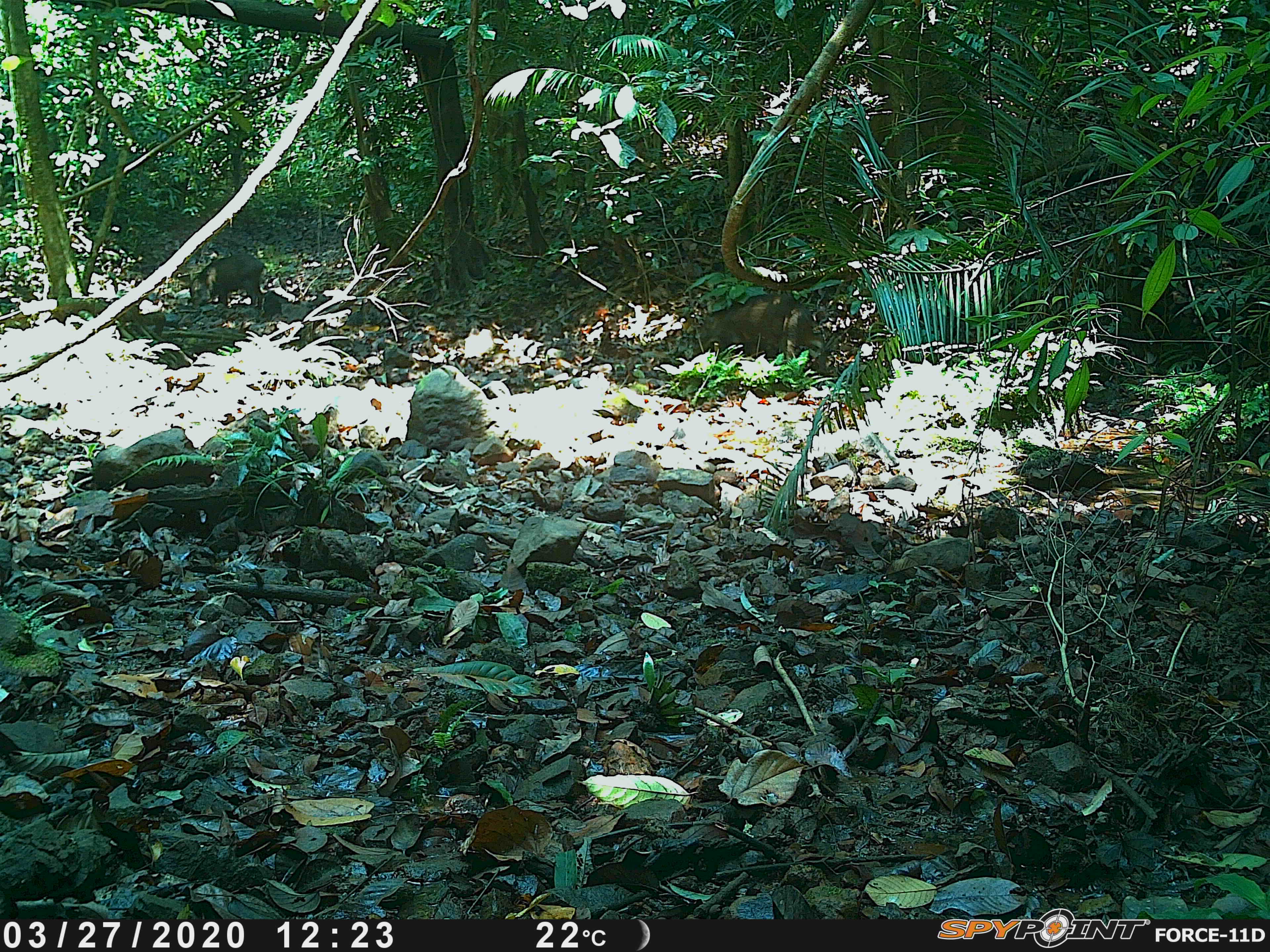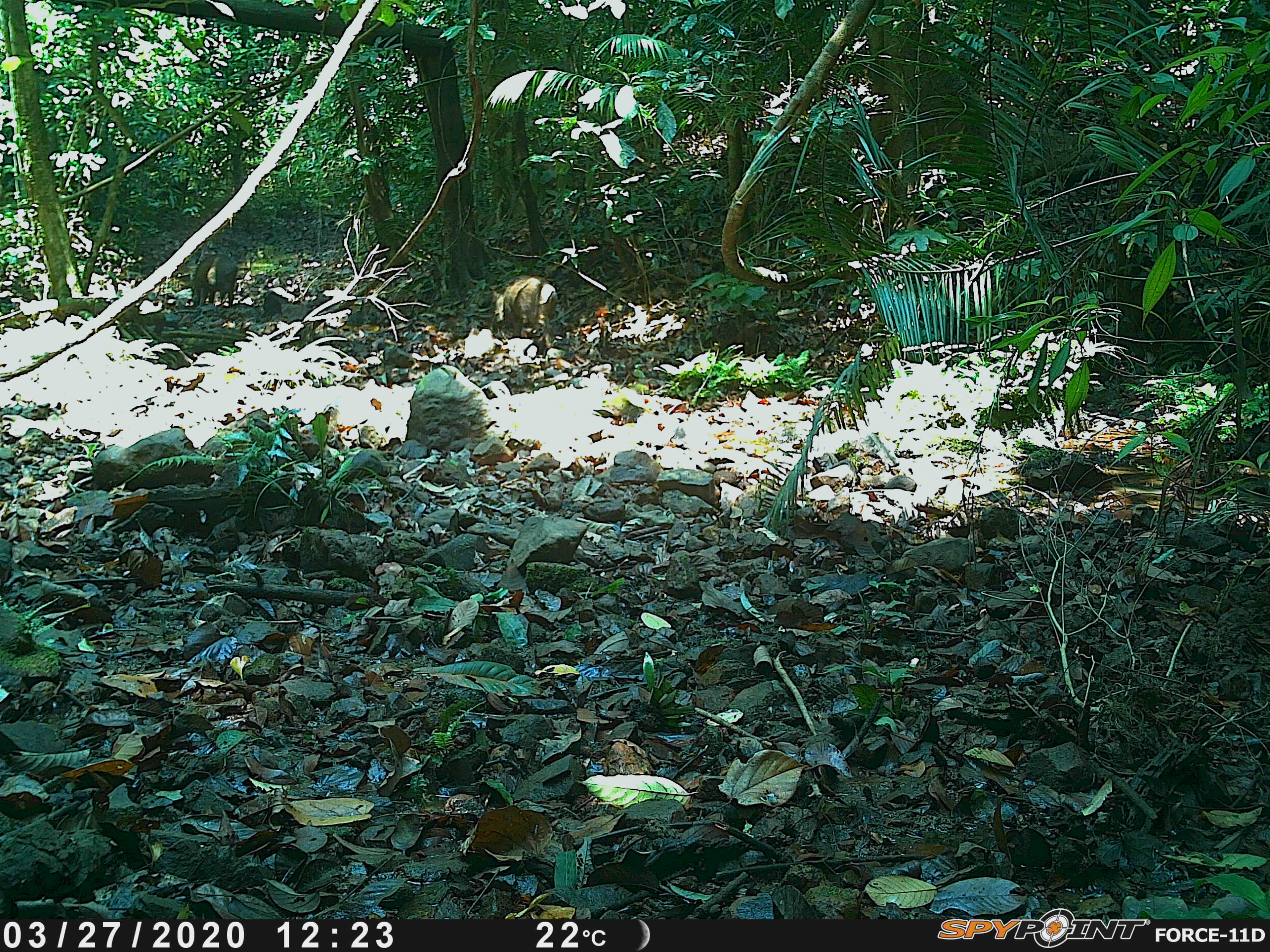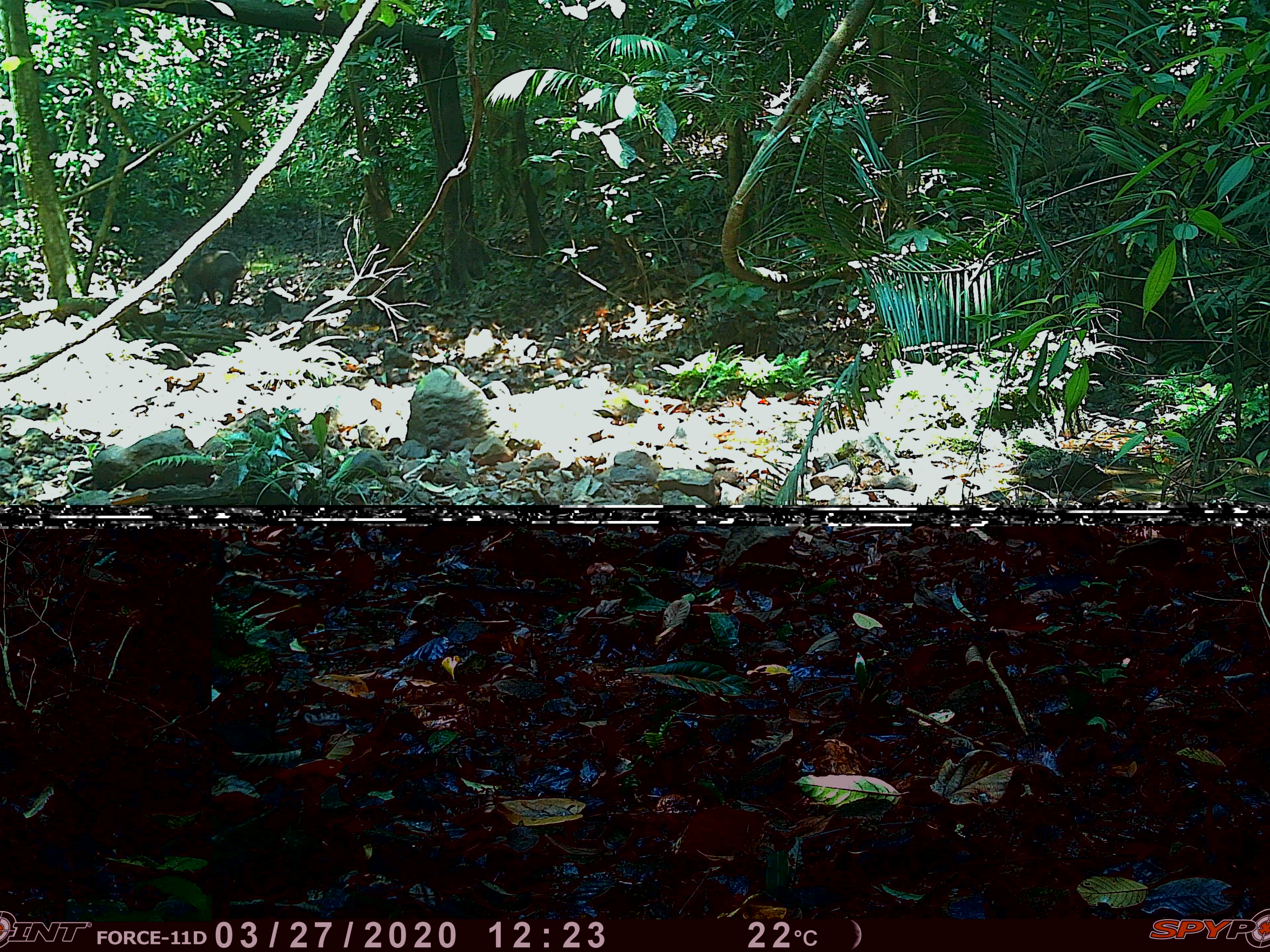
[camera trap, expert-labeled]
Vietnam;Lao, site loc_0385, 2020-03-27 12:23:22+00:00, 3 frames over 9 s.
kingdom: Animalia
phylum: Chordata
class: Mammalia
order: Artiodactyla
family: Suidae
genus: Sus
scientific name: Sus scrofa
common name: eurasian wild pig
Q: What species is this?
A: Eurasian wild pig (Sus scrofa).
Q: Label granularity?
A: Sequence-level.